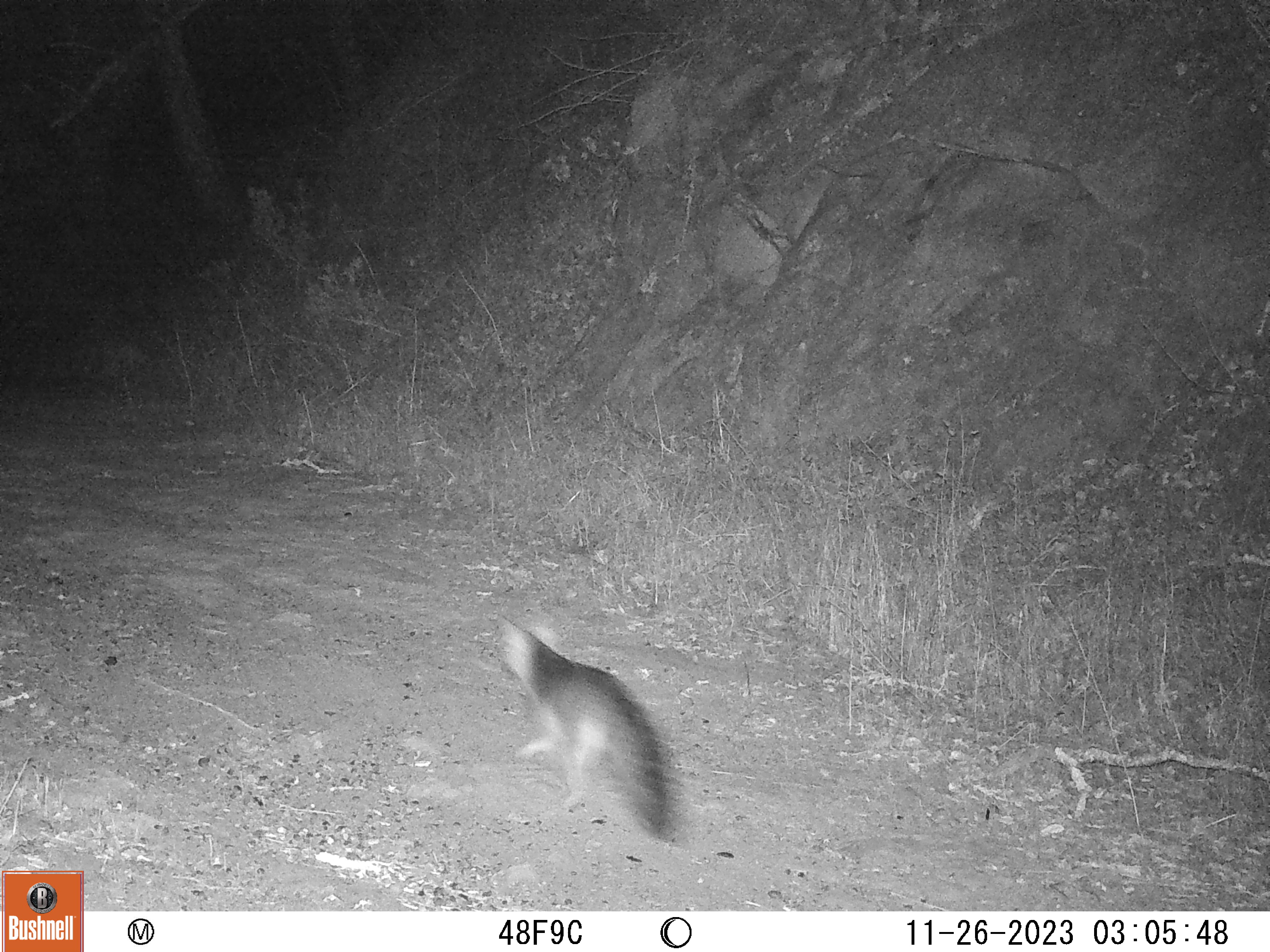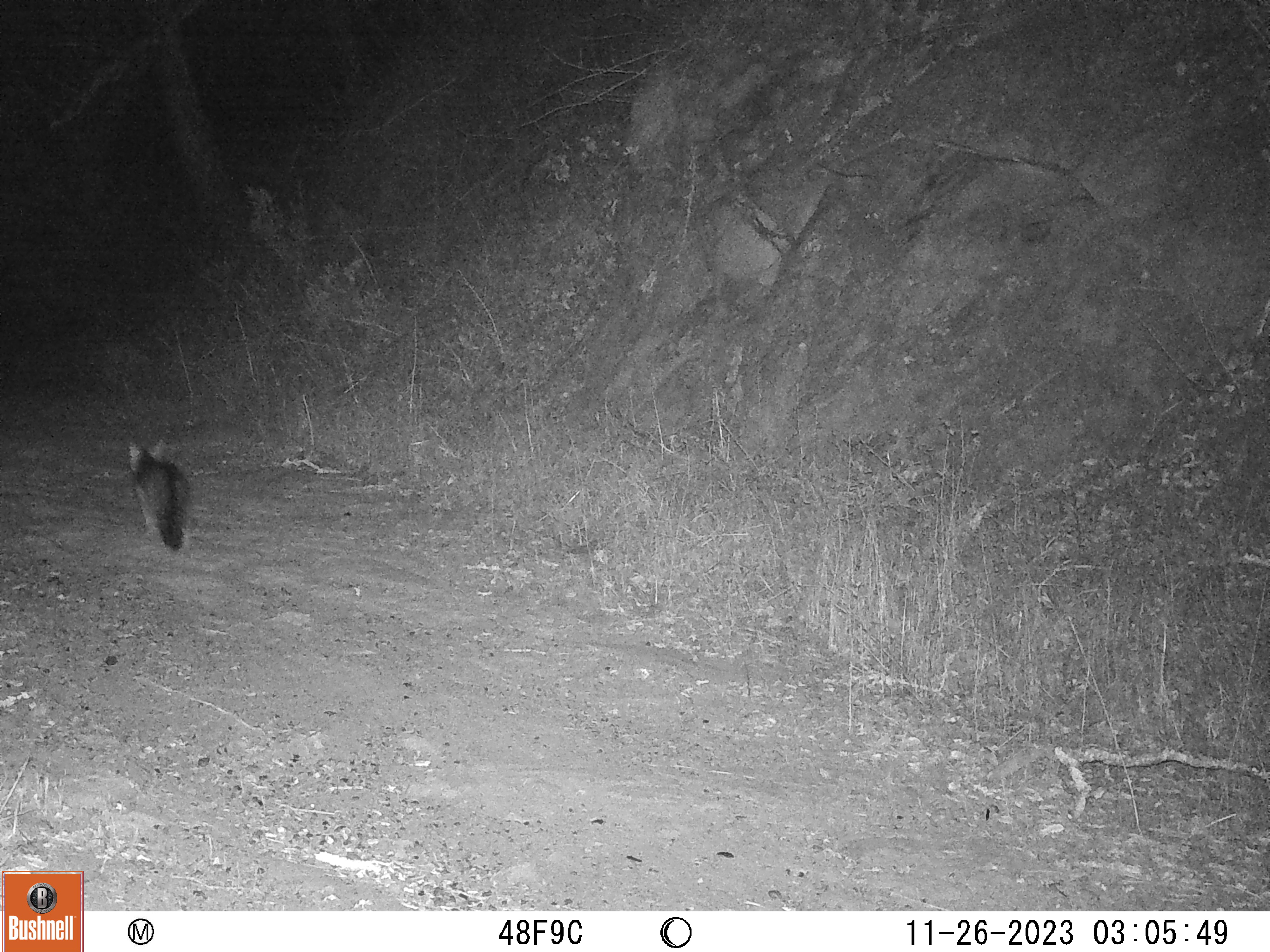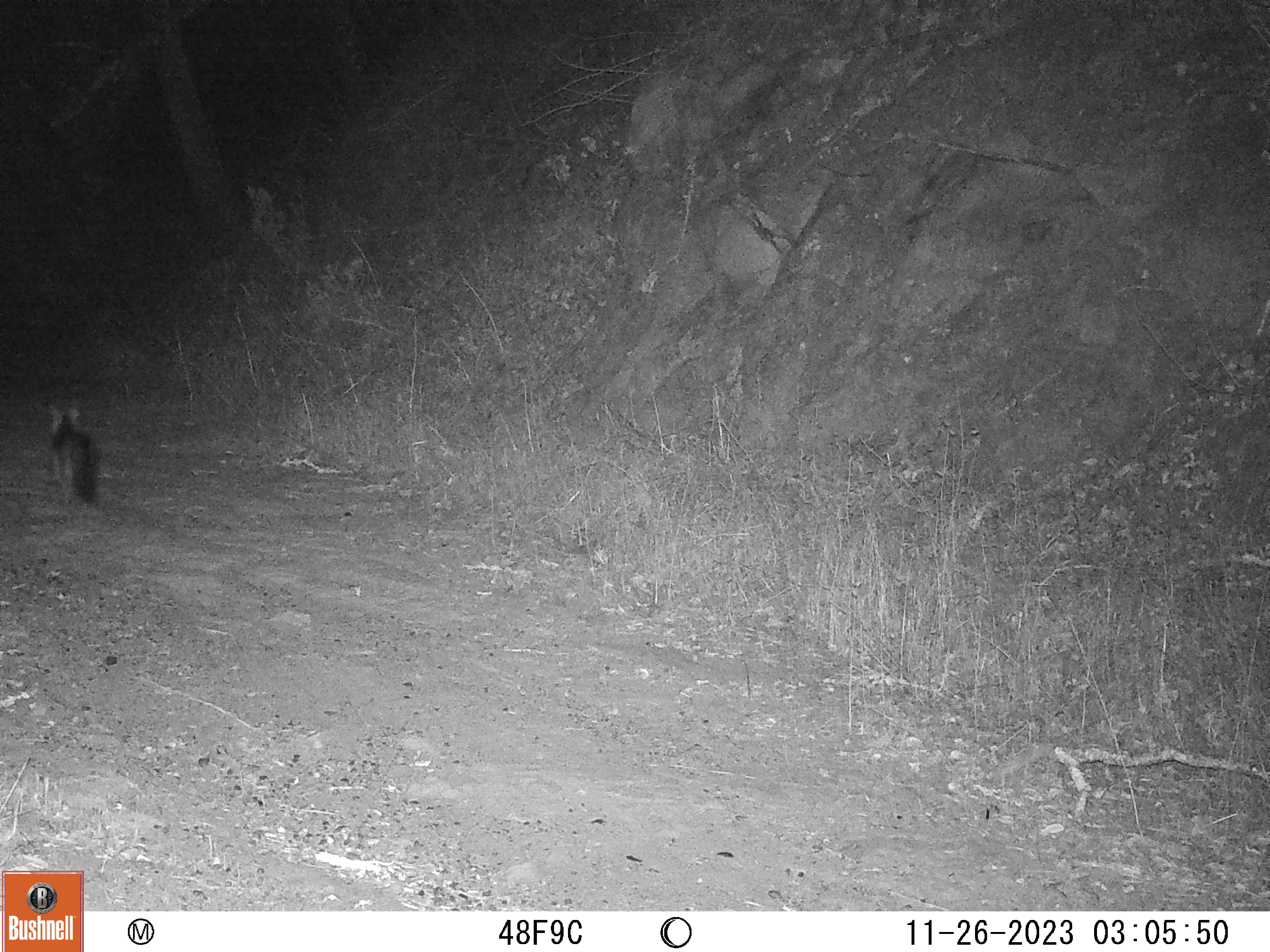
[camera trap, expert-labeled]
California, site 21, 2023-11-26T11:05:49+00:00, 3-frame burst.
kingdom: Animalia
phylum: Chordata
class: Mammalia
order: Carnivora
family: Canidae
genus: Urocyon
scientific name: Urocyon cinereoargenteus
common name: gray fox